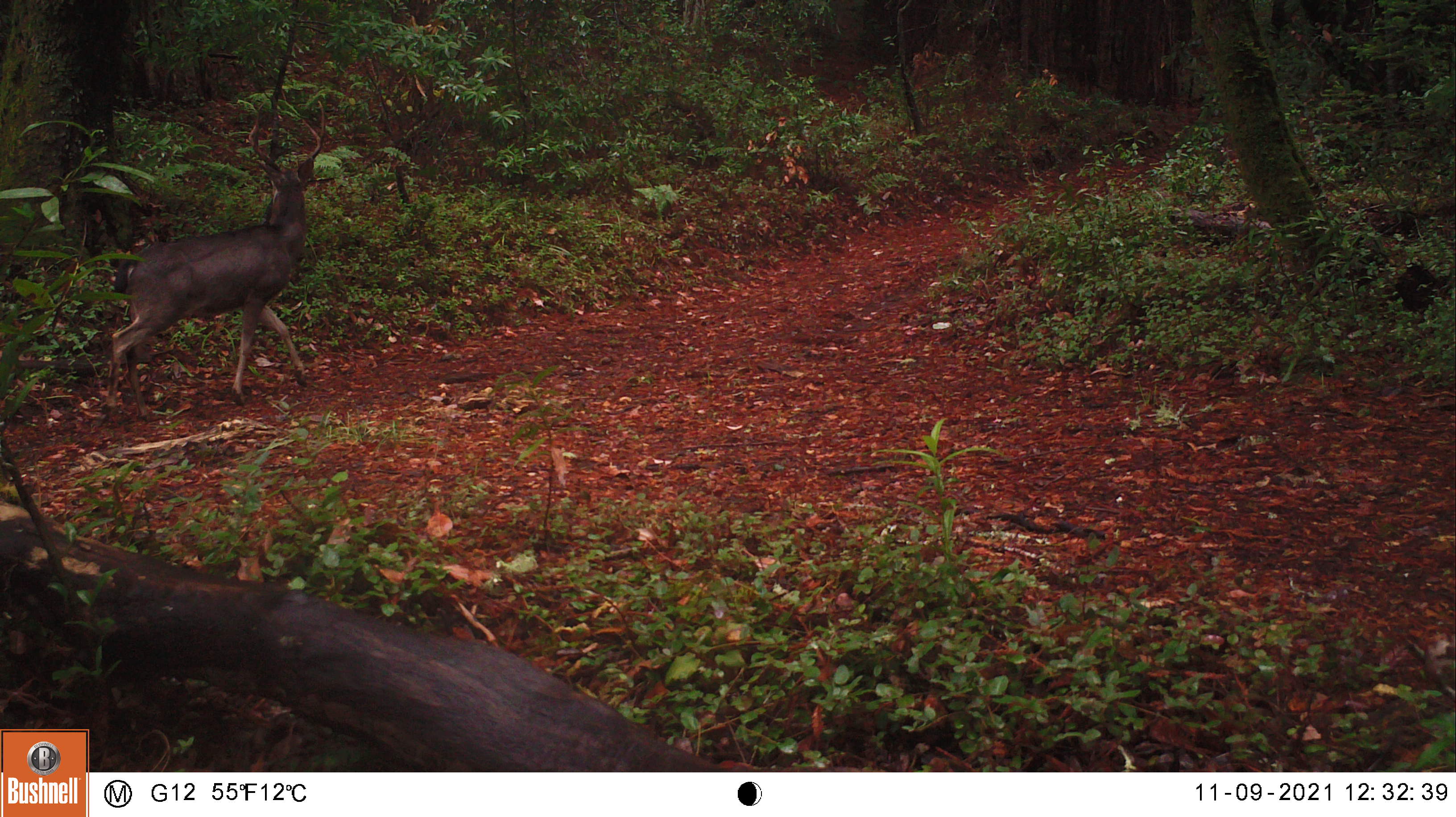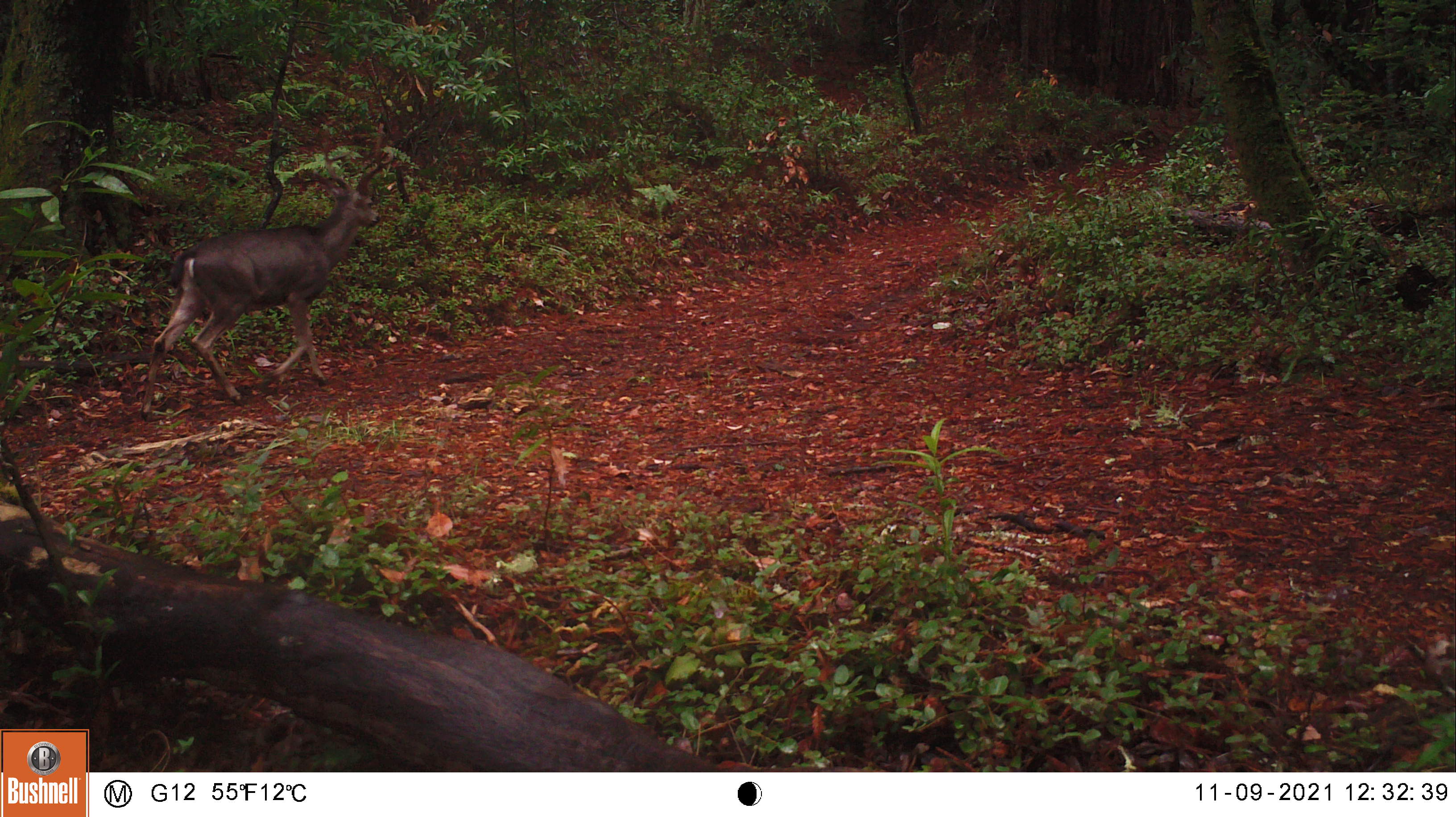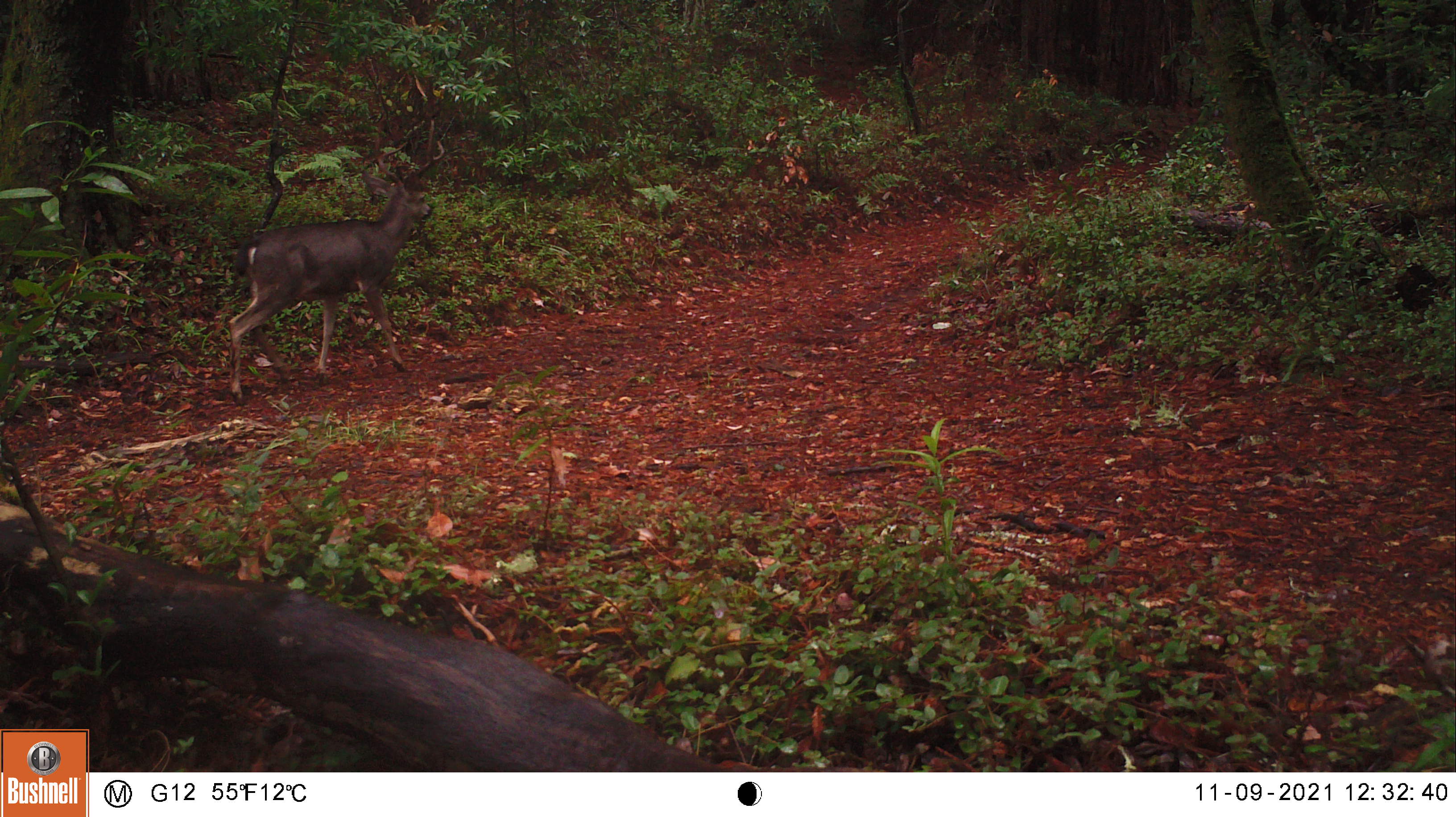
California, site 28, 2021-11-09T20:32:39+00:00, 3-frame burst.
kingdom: Animalia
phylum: Chordata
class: Mammalia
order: Artiodactyla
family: Cervidae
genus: Odocoileus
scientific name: Odocoileus hemionus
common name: mule deer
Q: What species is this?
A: Mule deer (Odocoileus hemionus).